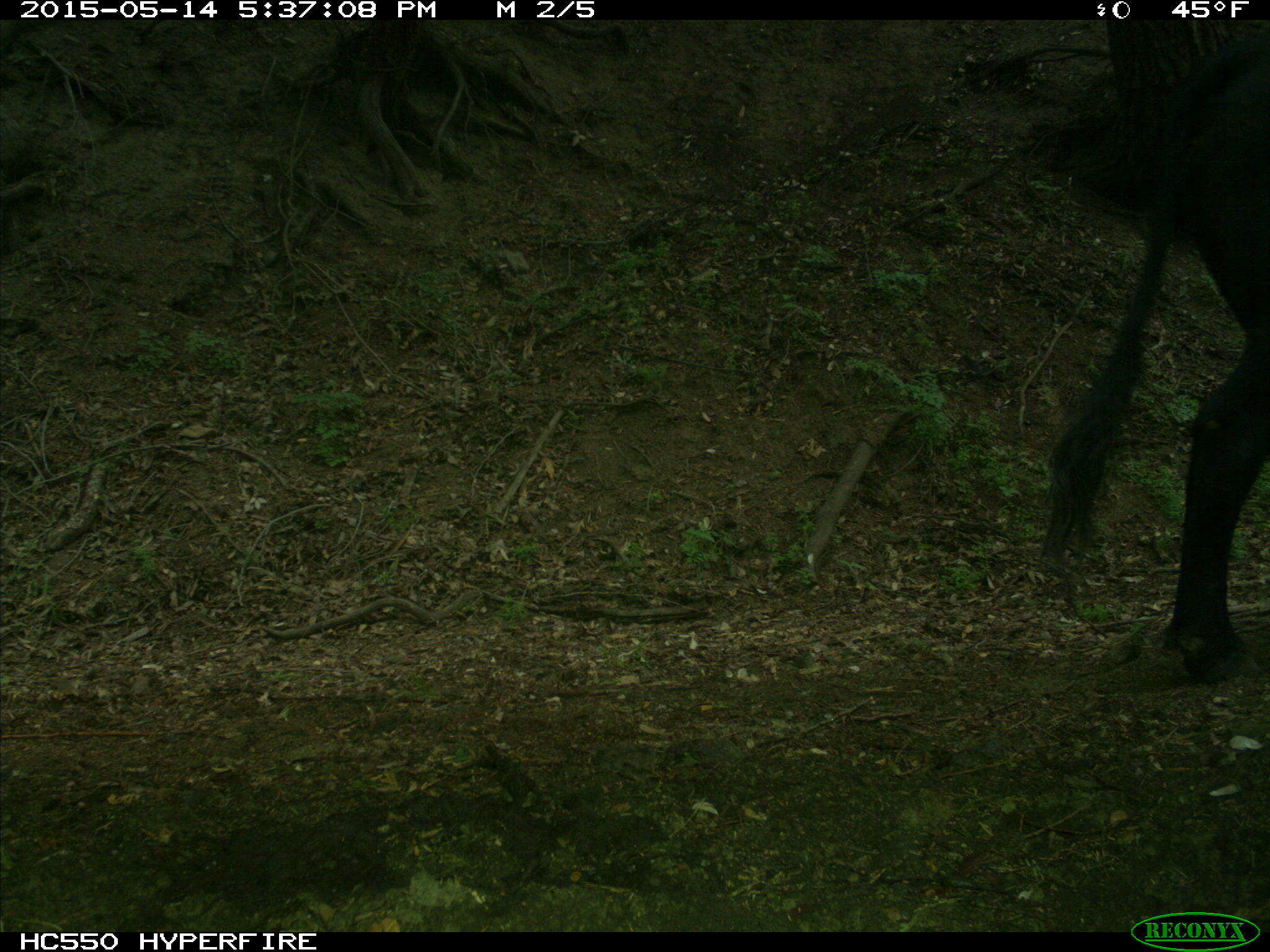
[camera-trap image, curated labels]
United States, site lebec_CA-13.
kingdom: Animalia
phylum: Chordata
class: Mammalia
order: Artiodactyla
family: Bovidae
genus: Bos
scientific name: Bos taurus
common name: domestic cow